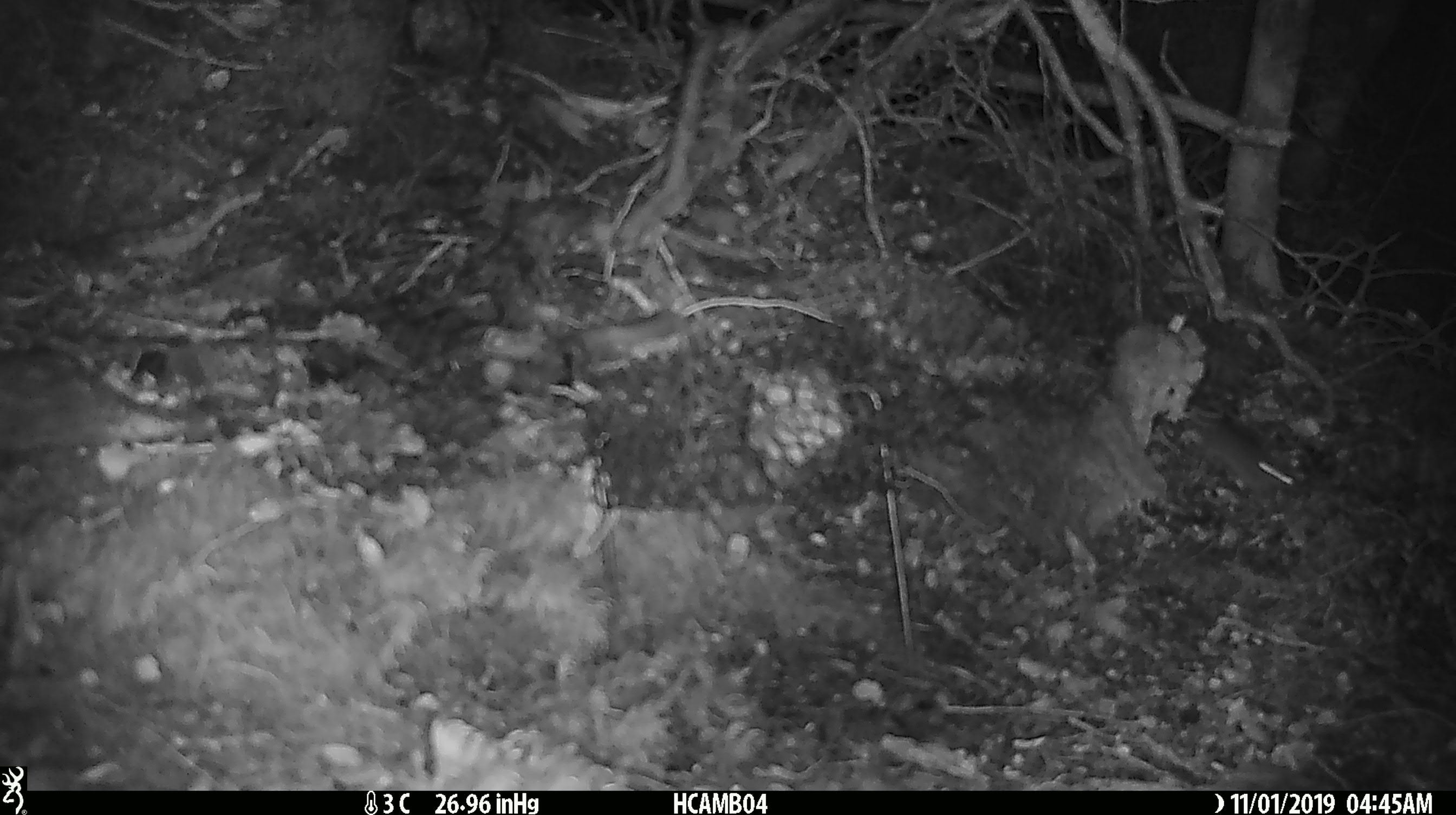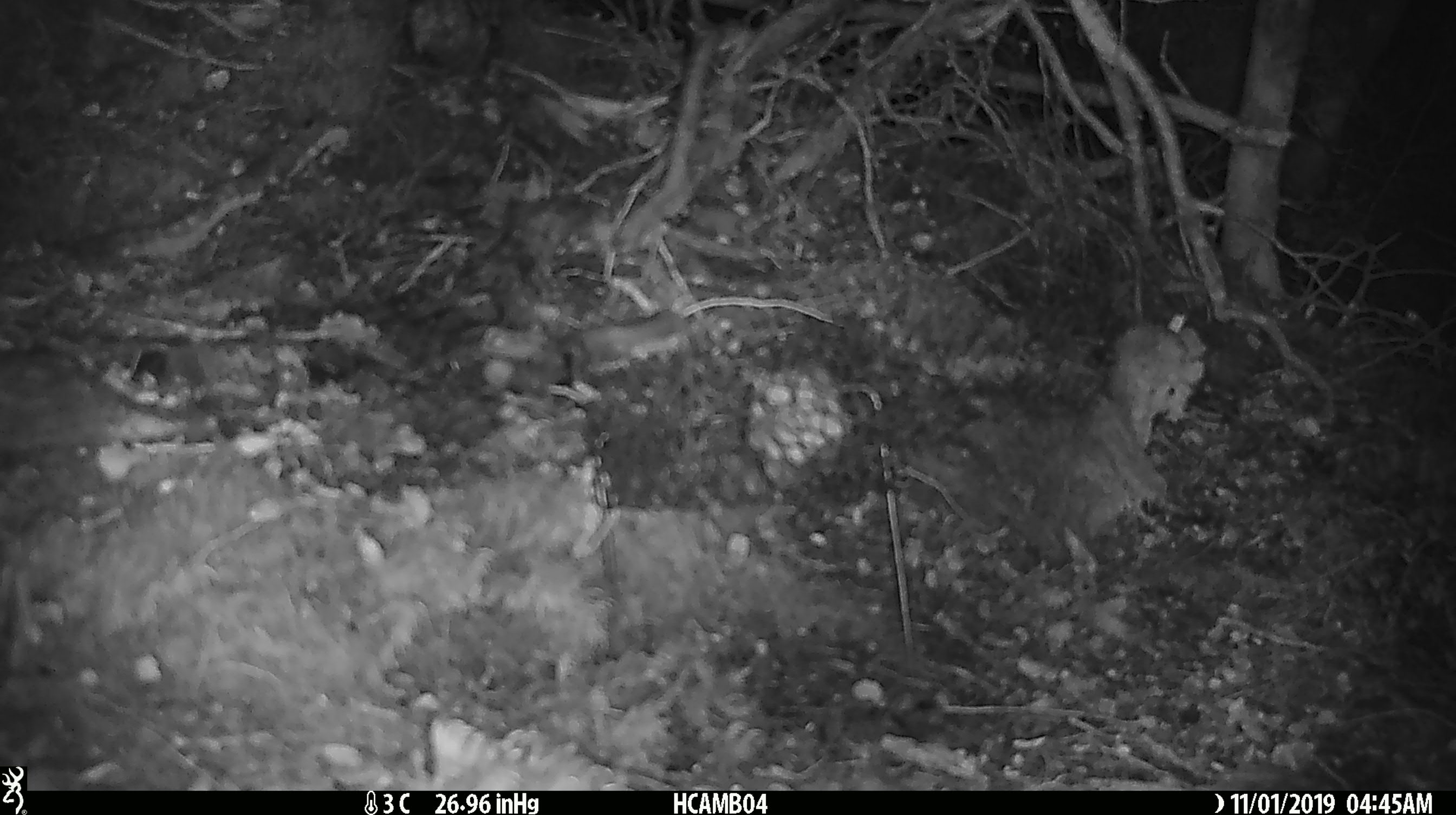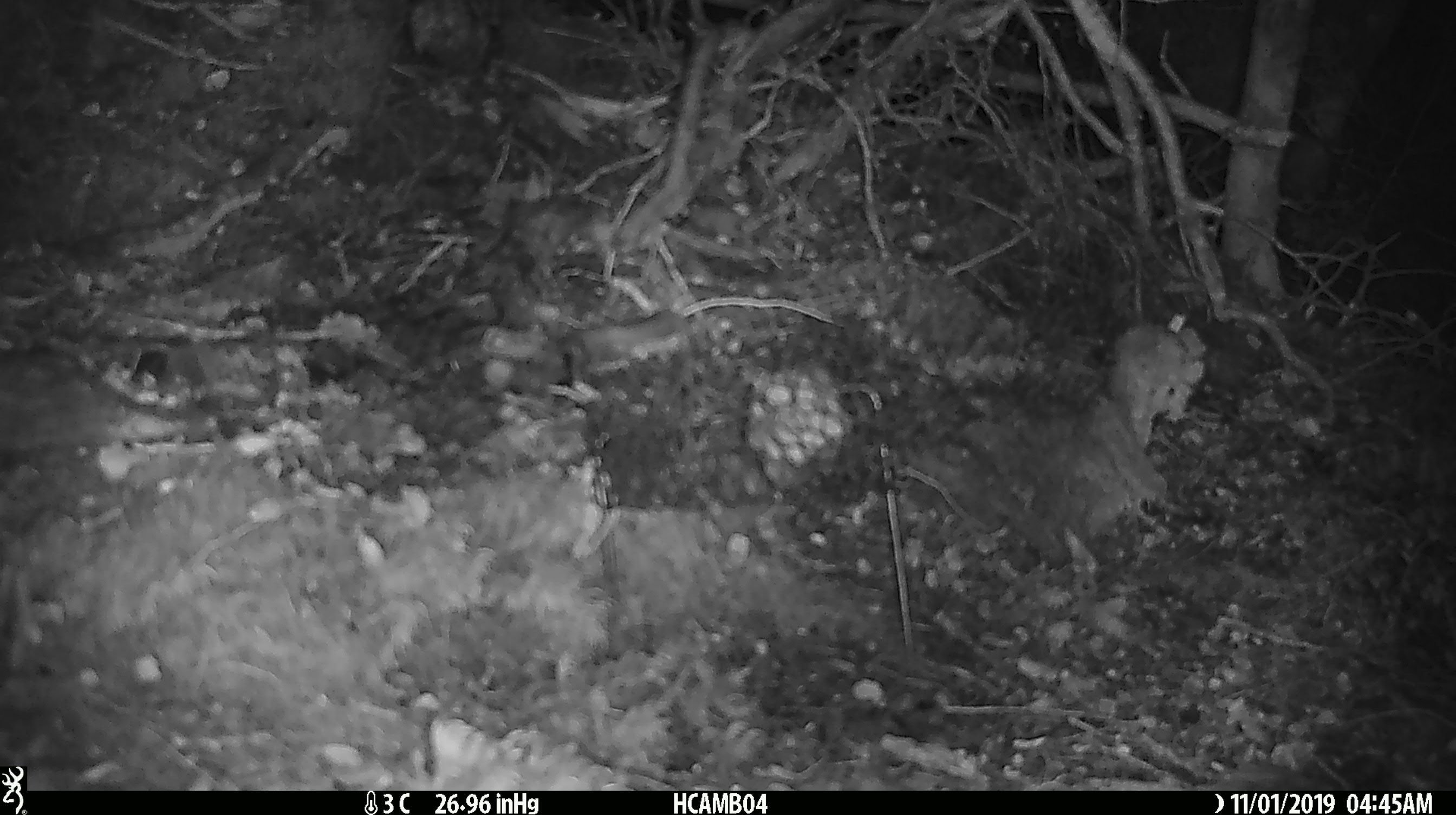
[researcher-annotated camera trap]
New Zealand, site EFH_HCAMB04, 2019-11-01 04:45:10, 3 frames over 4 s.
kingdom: Animalia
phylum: Chordata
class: Mammalia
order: Rodentia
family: Muridae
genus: Mus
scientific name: Mus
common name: mouse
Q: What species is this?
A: Mouse (Mus).